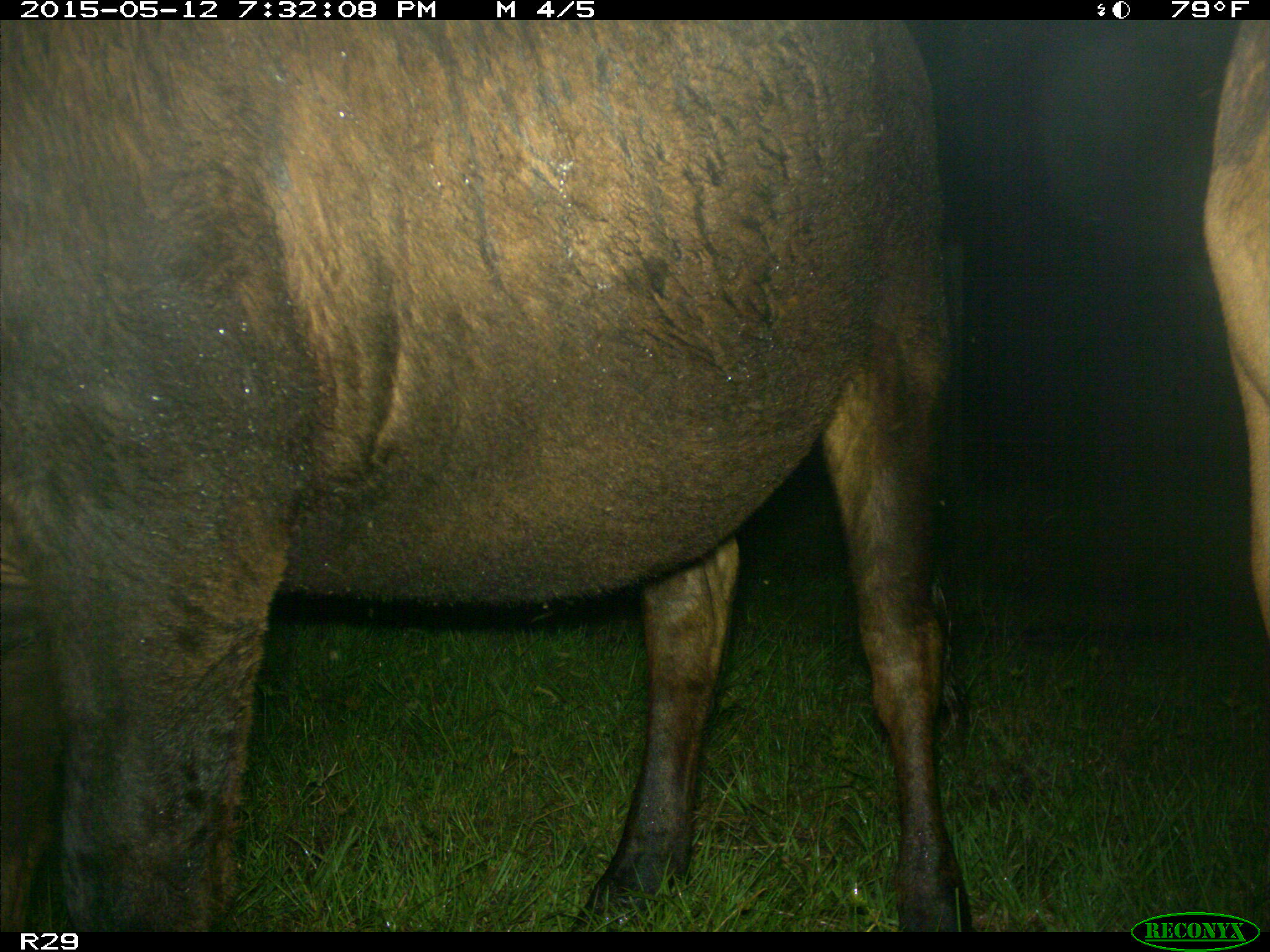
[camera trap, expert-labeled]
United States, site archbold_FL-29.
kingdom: Animalia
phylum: Chordata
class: Mammalia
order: Artiodactyla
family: Bovidae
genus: Bos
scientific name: Bos taurus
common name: domestic cow